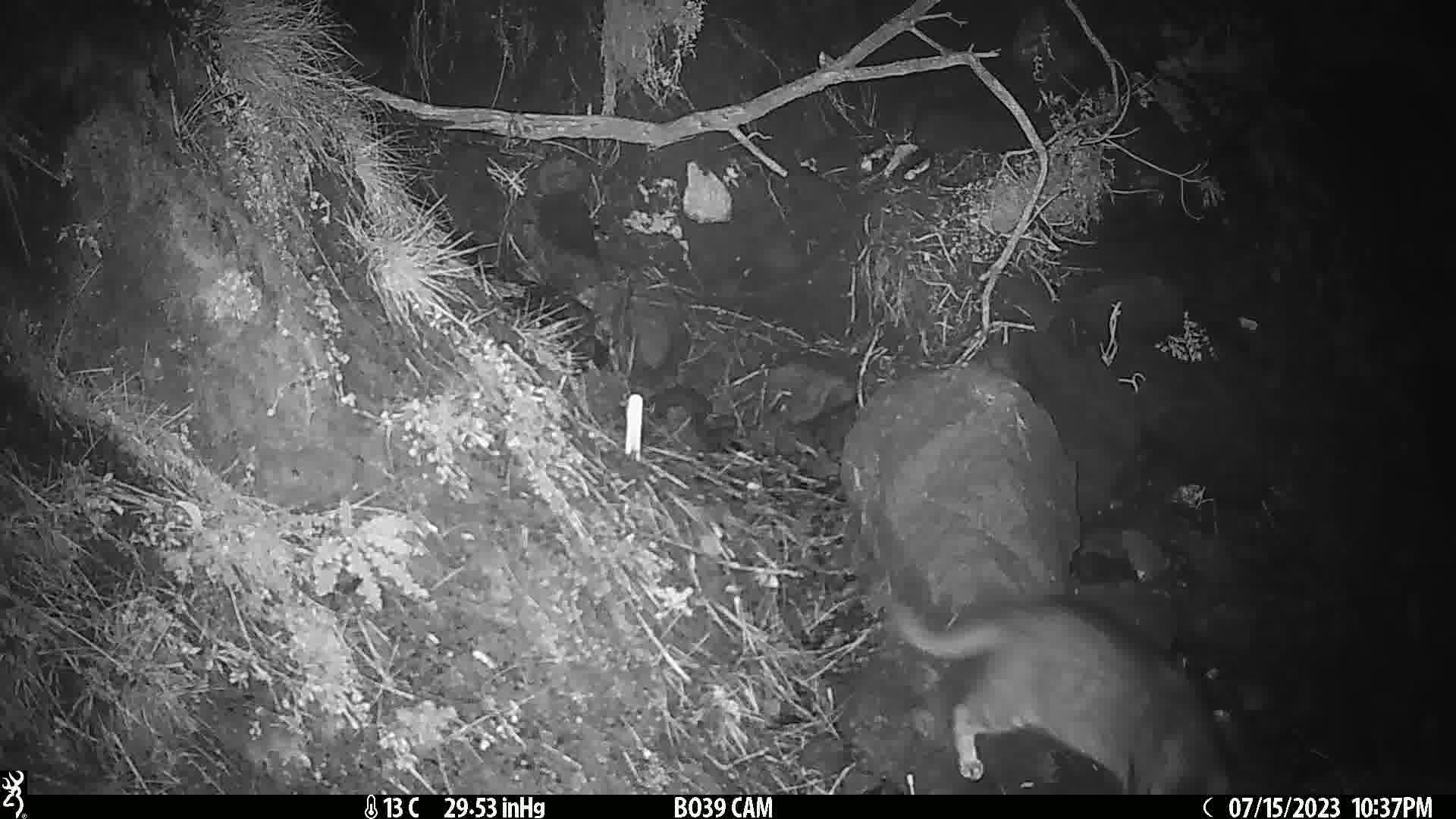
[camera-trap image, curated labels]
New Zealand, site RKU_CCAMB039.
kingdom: Animalia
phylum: Chordata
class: Mammalia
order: Carnivora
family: Felidae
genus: Felis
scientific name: Felis catus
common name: domestic cat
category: cat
Cat (domestic cat) (Felis catus).